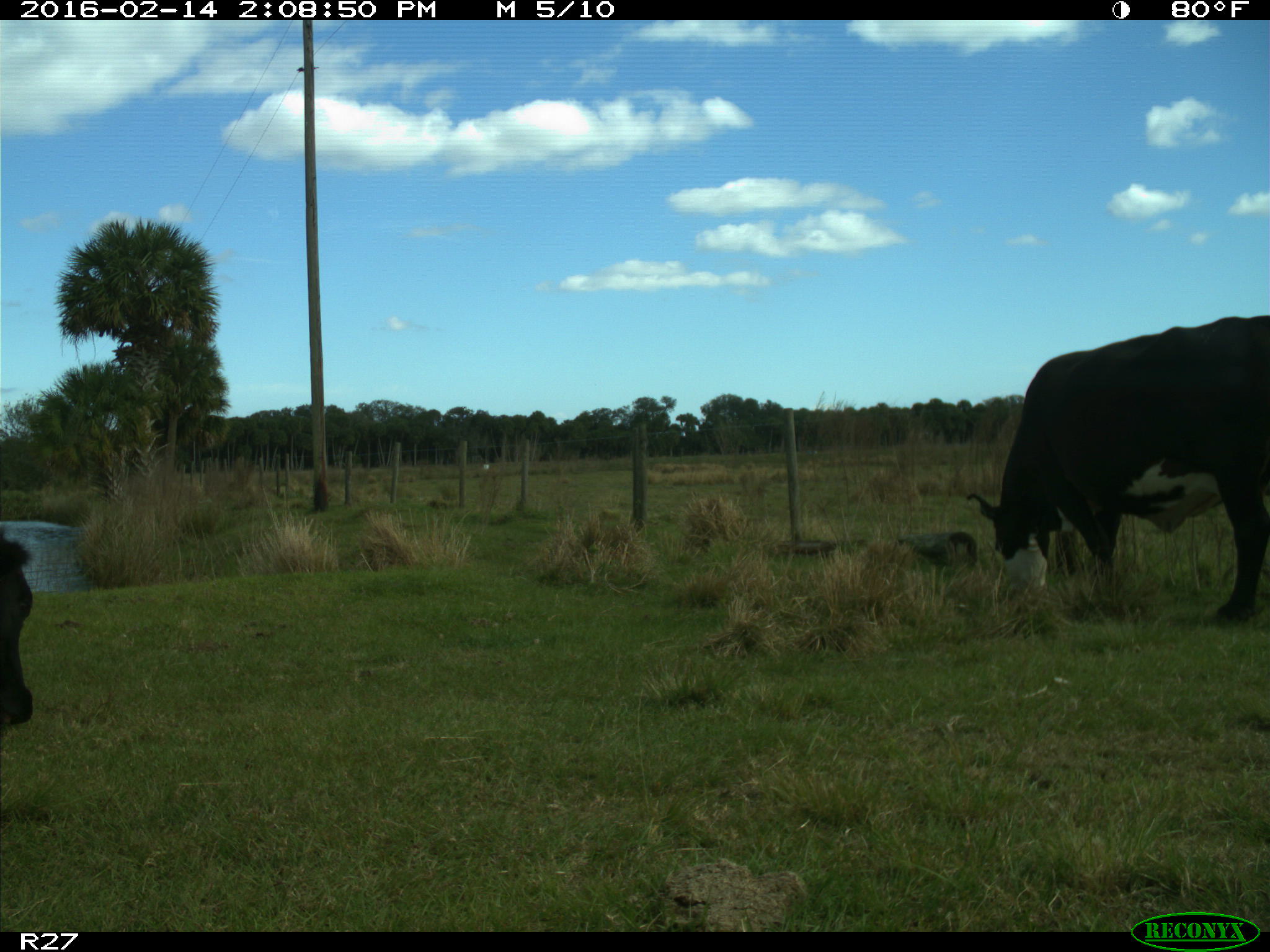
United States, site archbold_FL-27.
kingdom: Animalia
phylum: Chordata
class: Mammalia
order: Artiodactyla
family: Bovidae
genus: Bos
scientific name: Bos taurus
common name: domestic cow